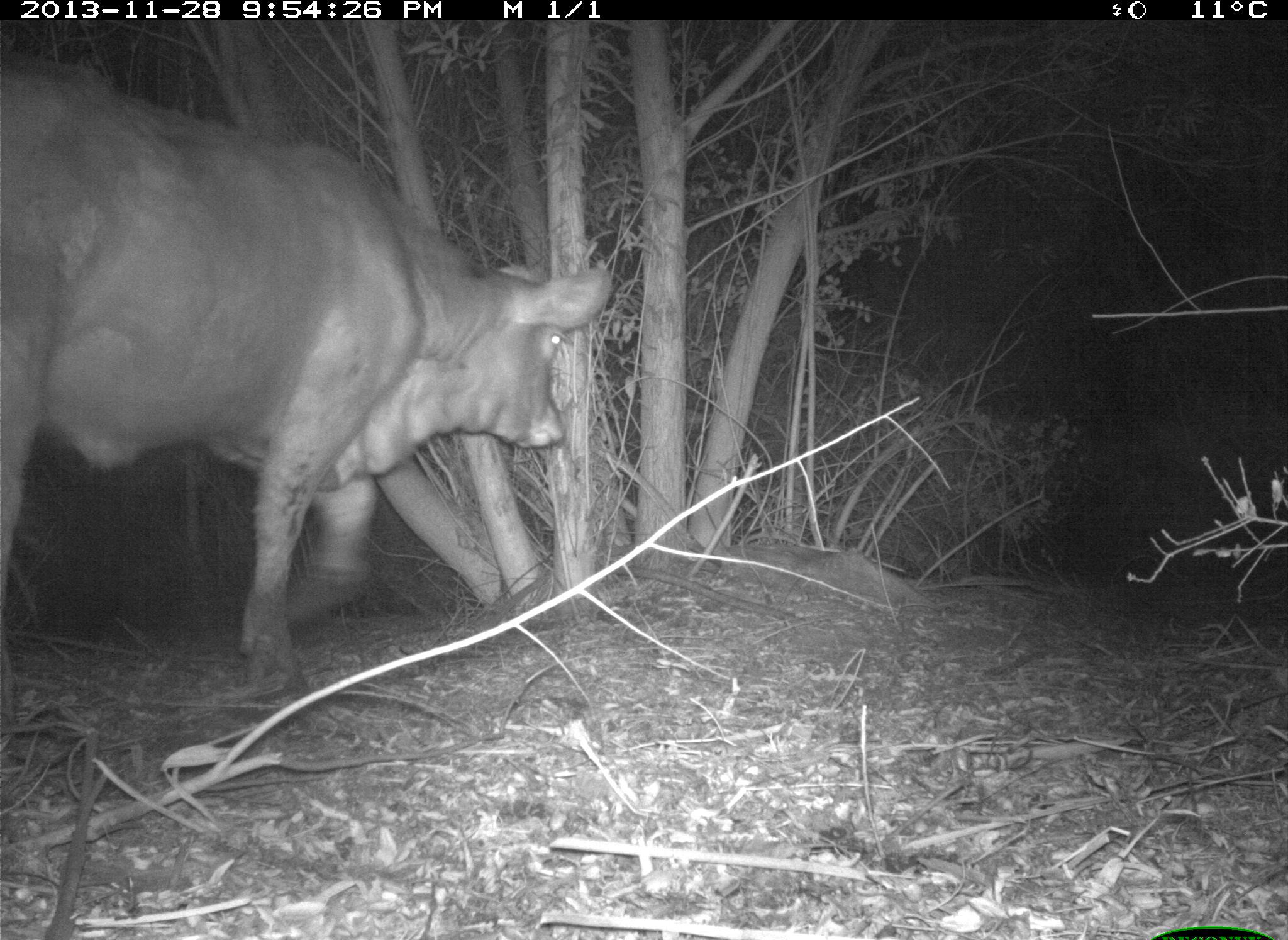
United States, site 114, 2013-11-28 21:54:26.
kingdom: Animalia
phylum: Chordata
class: Mammalia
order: Artiodactyla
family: Bovidae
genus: Bos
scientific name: Bos taurus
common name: cow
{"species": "cow (Bos taurus)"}